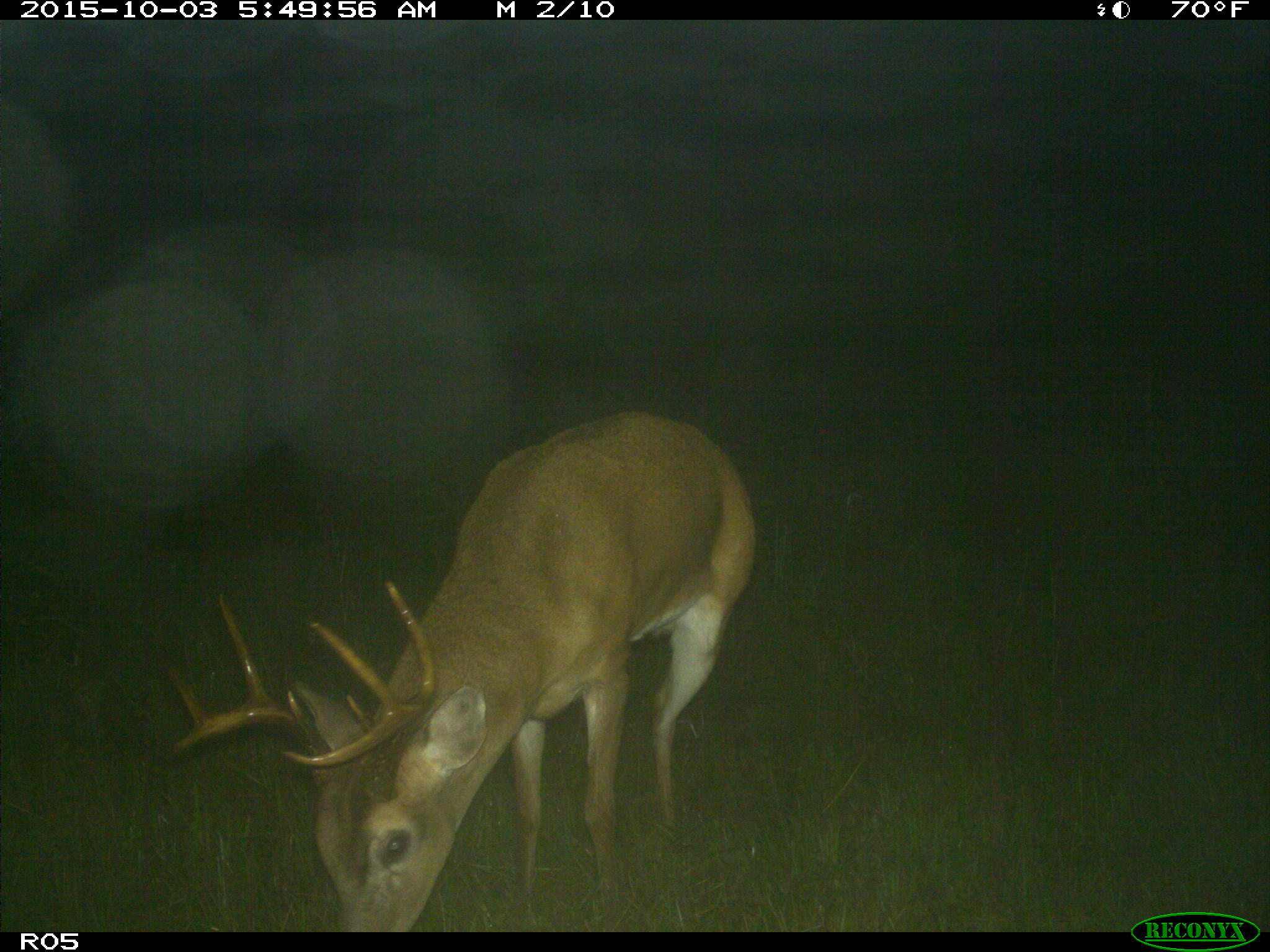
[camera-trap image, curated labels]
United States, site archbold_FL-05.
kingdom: Animalia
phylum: Chordata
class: Mammalia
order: Artiodactyla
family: Cervidae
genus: Odocoileus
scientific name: Odocoileus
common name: deer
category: unidentified deer